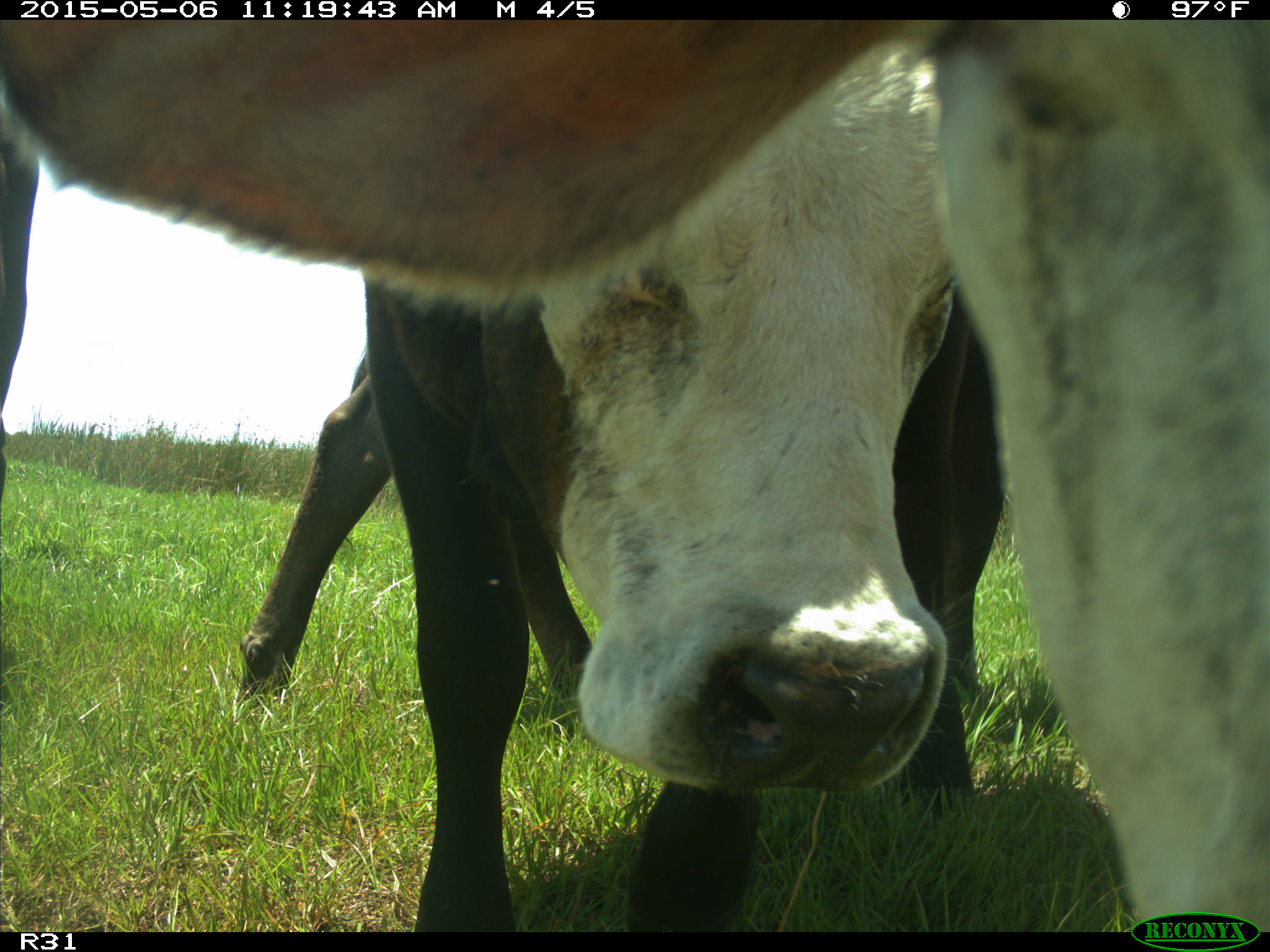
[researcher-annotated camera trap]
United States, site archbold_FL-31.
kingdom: Animalia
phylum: Chordata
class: Mammalia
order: Artiodactyla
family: Bovidae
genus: Bos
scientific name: Bos taurus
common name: domestic cow